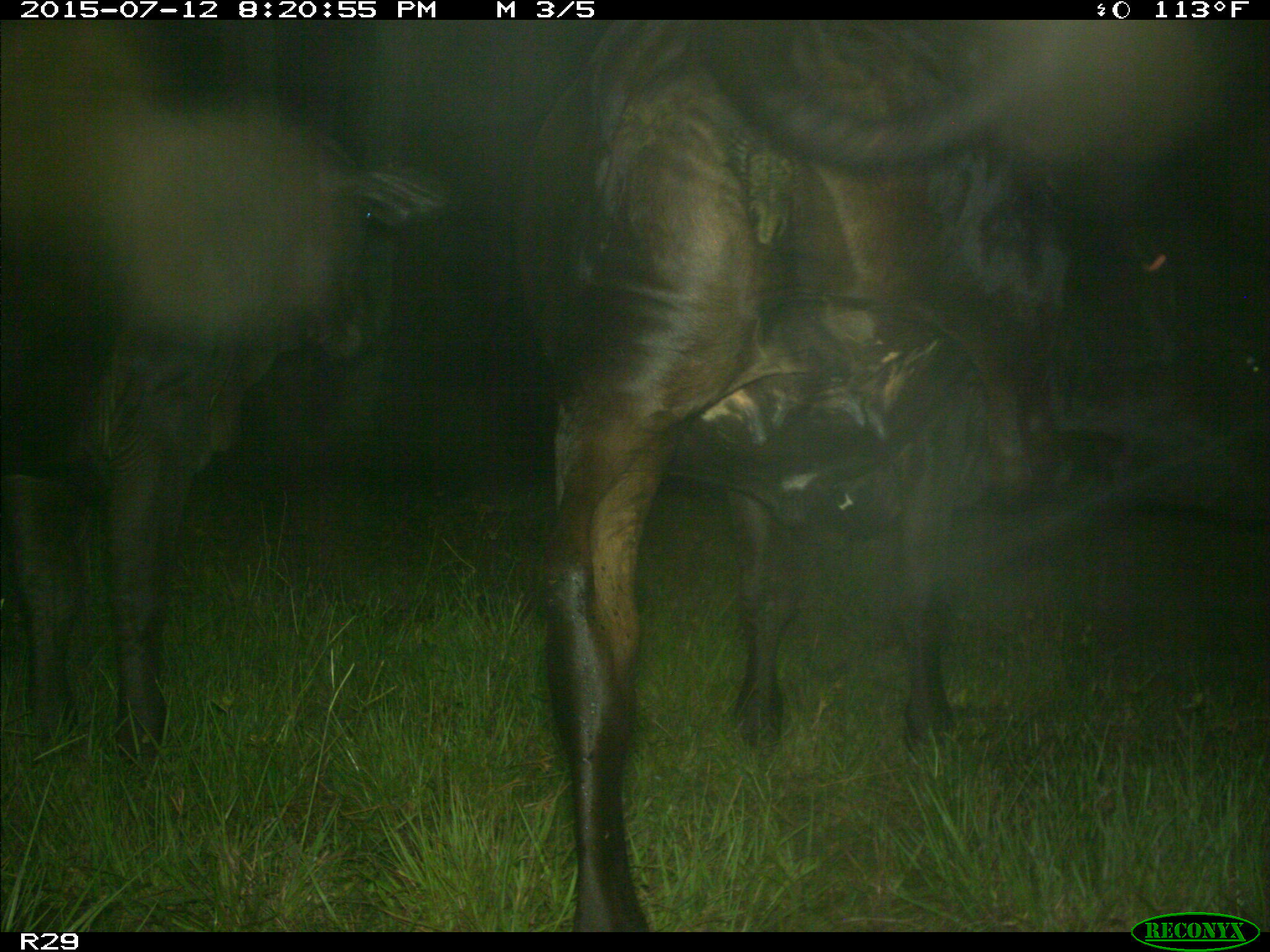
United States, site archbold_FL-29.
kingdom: Animalia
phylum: Chordata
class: Mammalia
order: Artiodactyla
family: Bovidae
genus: Bos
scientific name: Bos taurus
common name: domestic cow